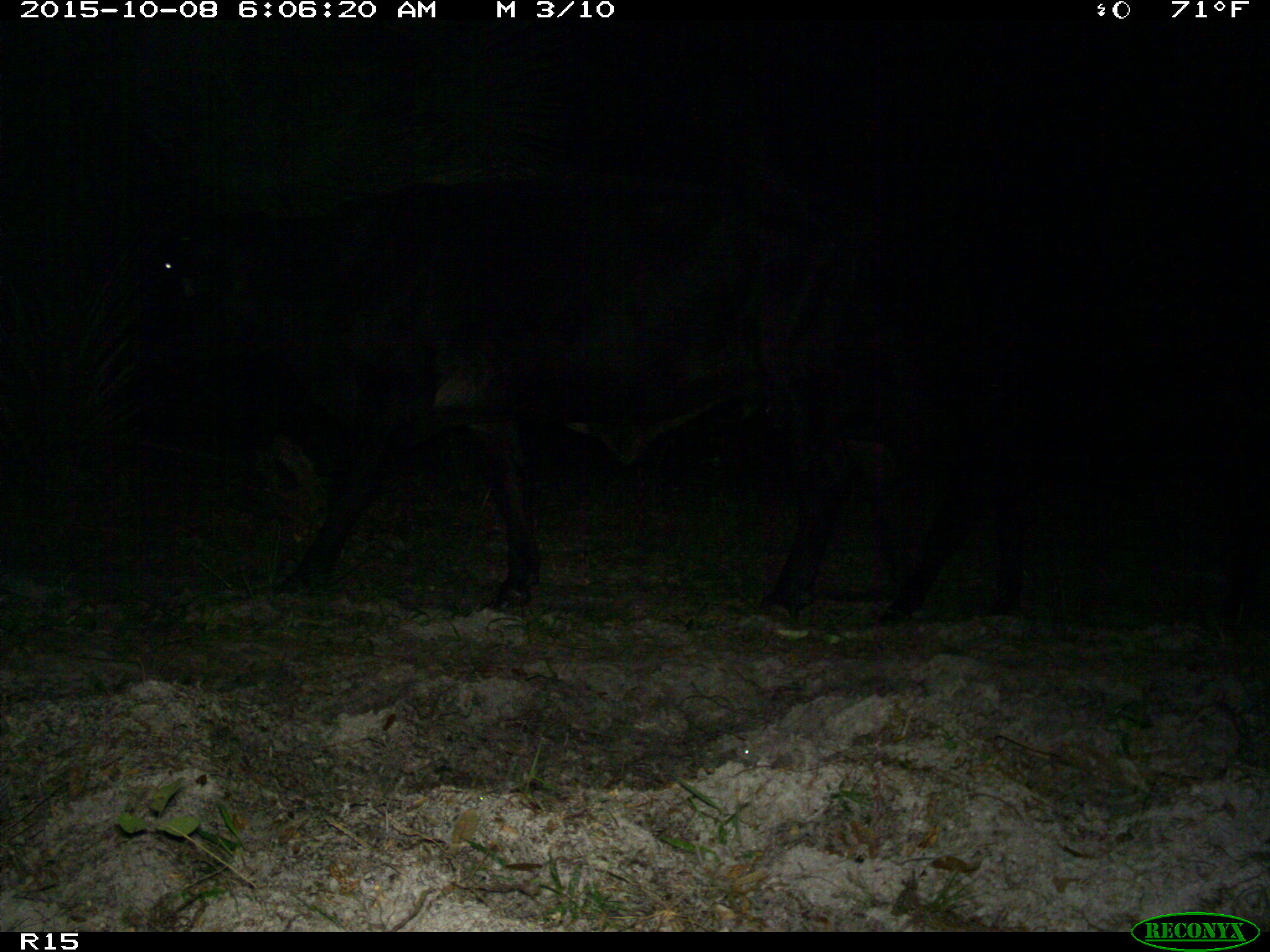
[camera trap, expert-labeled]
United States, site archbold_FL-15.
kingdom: Animalia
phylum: Chordata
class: Mammalia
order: Artiodactyla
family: Bovidae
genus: Bos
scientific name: Bos taurus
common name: domestic cow